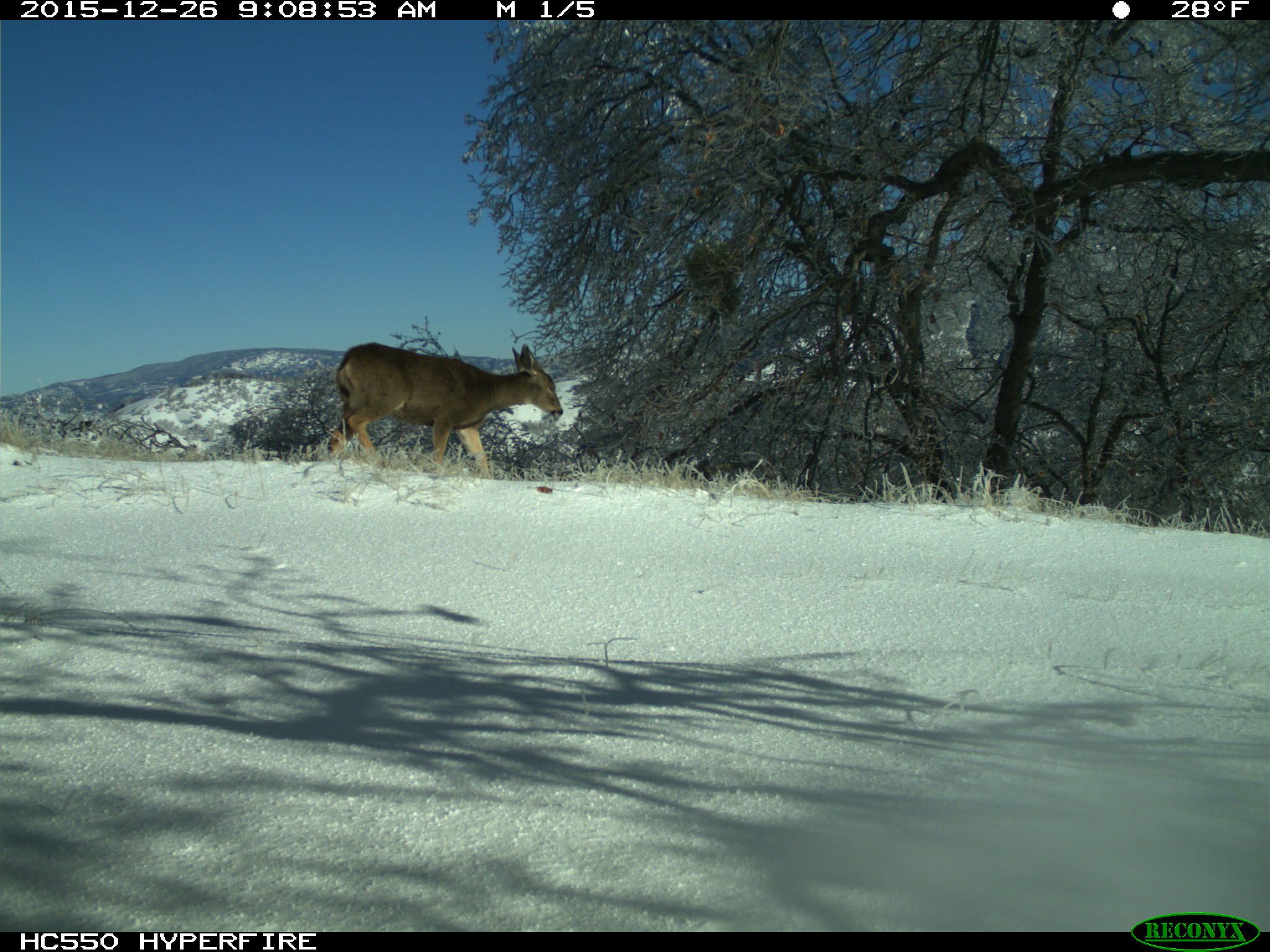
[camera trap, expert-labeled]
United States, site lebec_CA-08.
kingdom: Animalia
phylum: Chordata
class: Mammalia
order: Artiodactyla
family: Cervidae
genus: Odocoileus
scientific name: Odocoileus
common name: deer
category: unidentified deer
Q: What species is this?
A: Unidentified deer (deer) (Odocoileus).